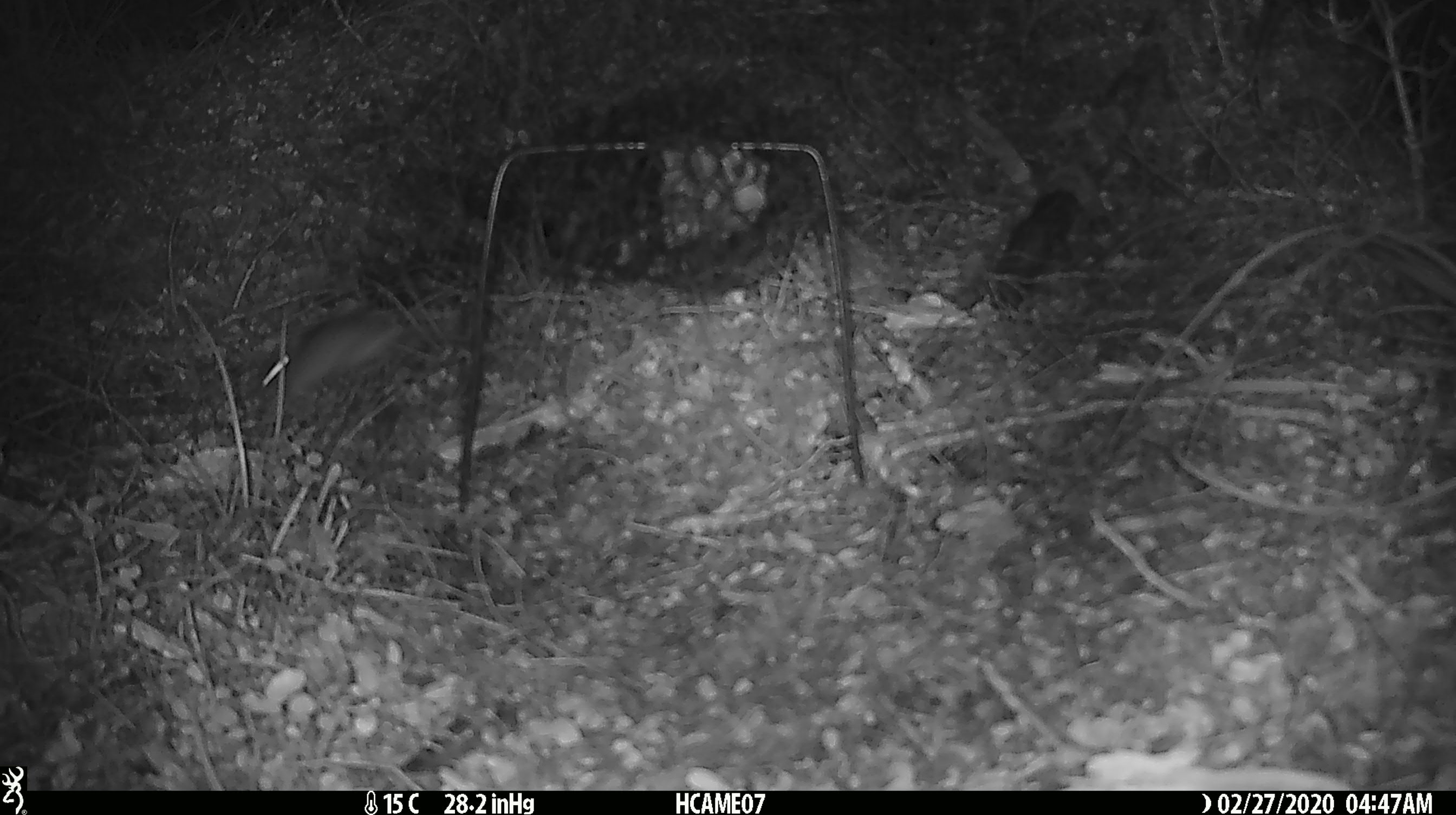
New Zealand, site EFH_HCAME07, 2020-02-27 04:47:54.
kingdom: Animalia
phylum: Chordata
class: Mammalia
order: Rodentia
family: Muridae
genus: Mus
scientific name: Mus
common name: mouse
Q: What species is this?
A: Mouse (Mus).